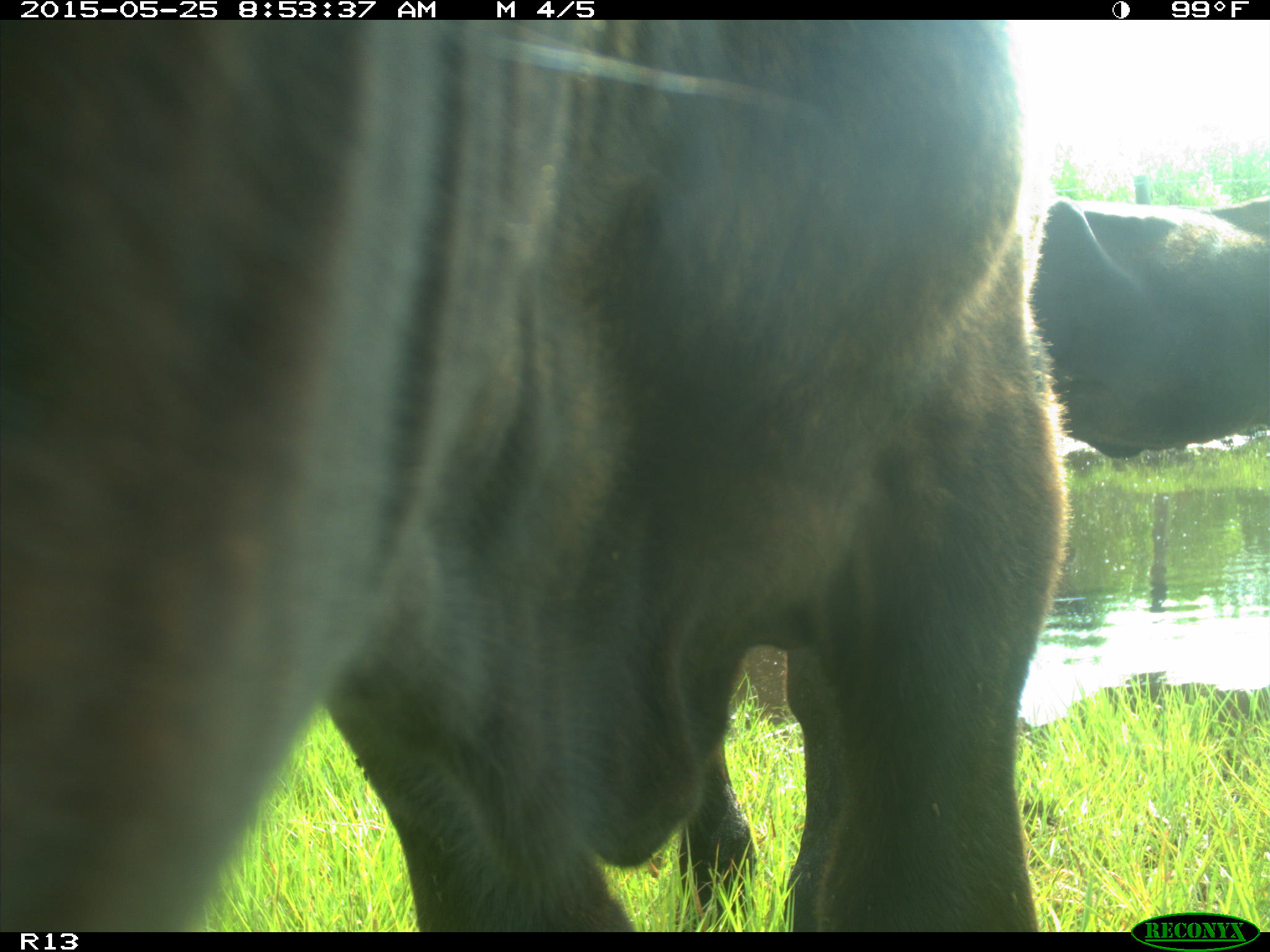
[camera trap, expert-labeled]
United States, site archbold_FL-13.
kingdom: Animalia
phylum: Chordata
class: Mammalia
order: Artiodactyla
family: Bovidae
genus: Bos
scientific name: Bos taurus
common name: domestic cow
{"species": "Bos taurus (domestic cow)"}